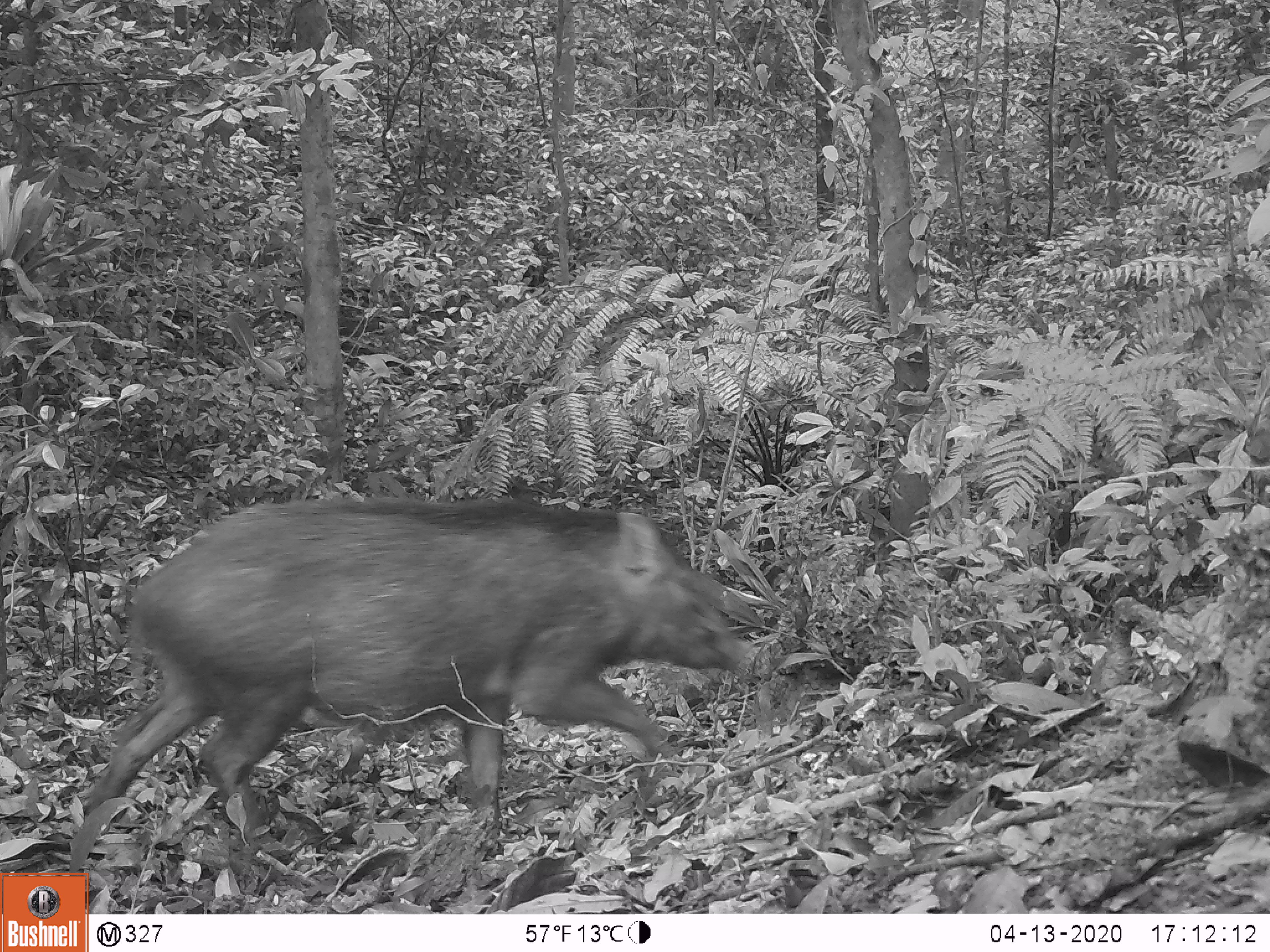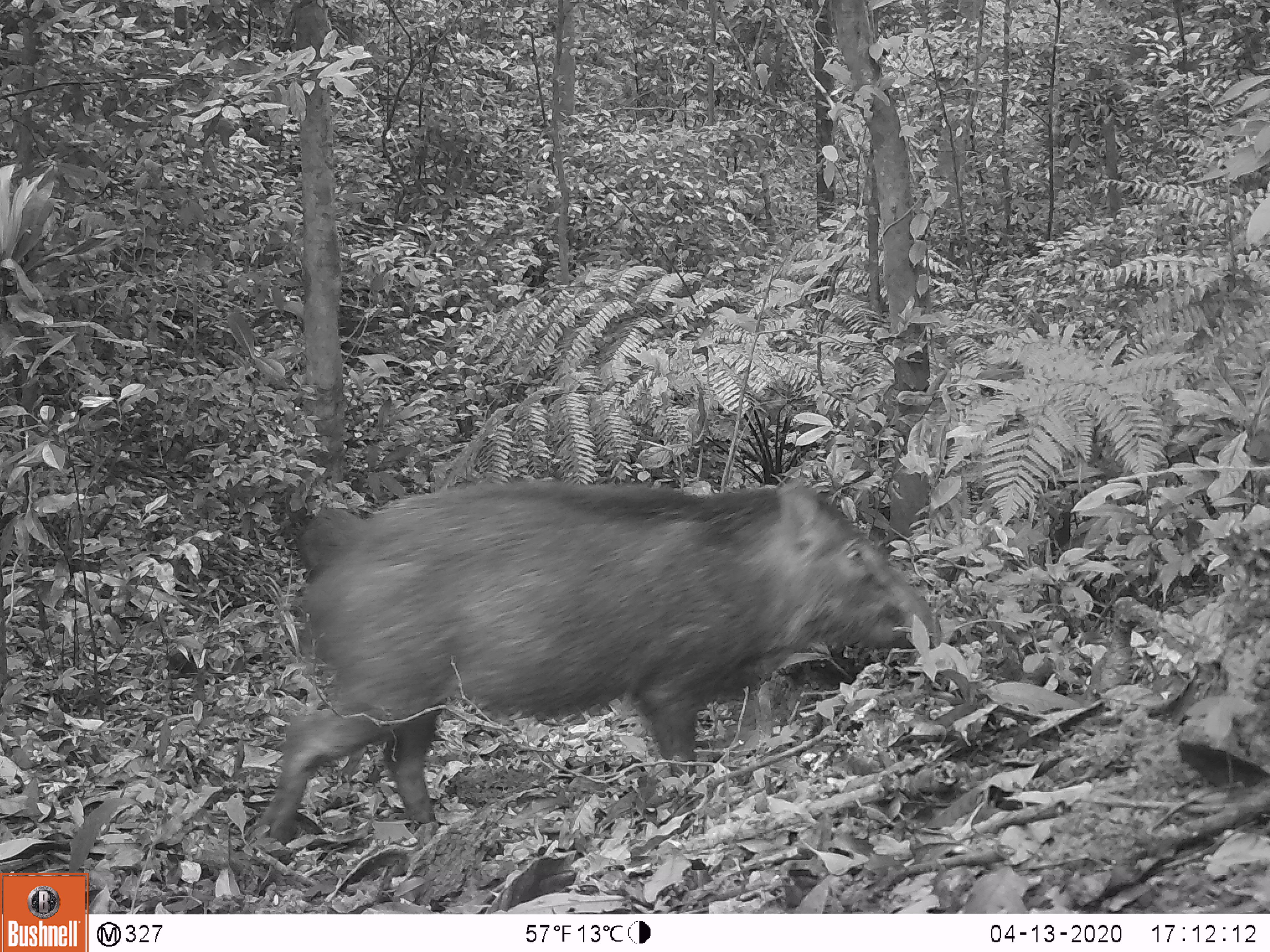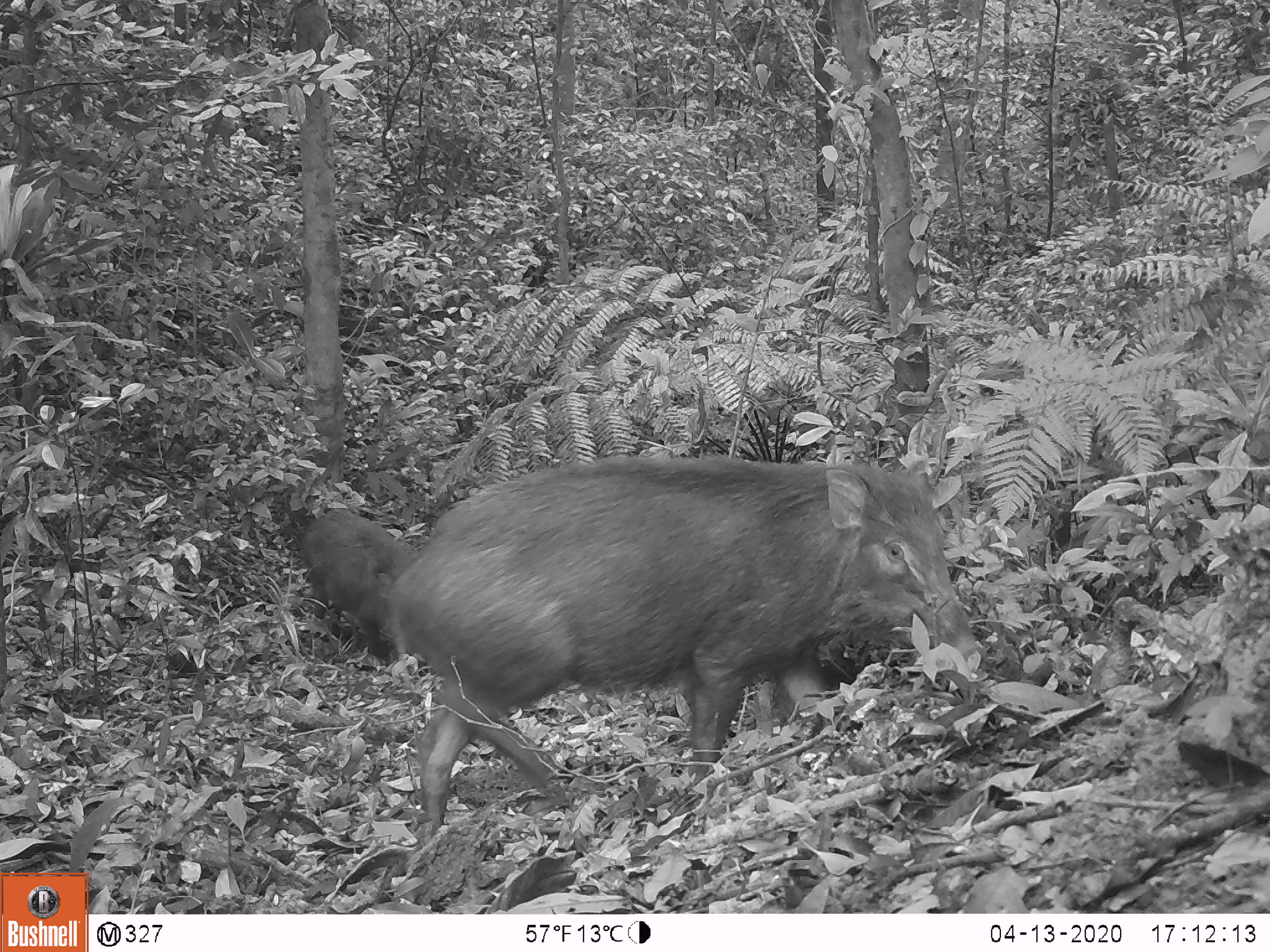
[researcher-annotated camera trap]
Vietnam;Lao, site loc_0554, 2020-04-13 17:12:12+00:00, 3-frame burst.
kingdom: Animalia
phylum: Chordata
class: Mammalia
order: Artiodactyla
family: Suidae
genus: Sus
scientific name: Sus scrofa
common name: eurasian wild pig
Eurasian wild pig (Sus scrofa). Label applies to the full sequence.